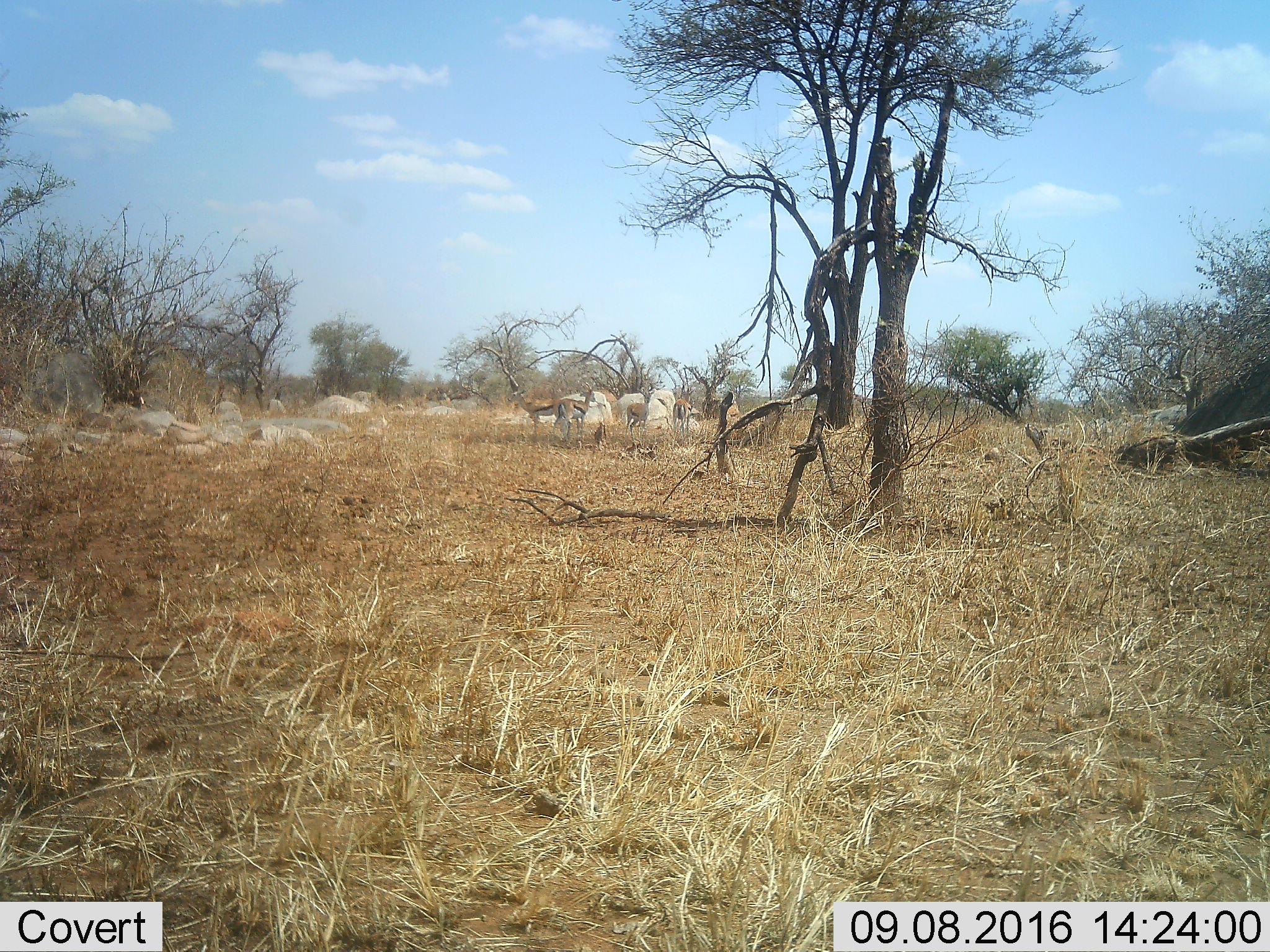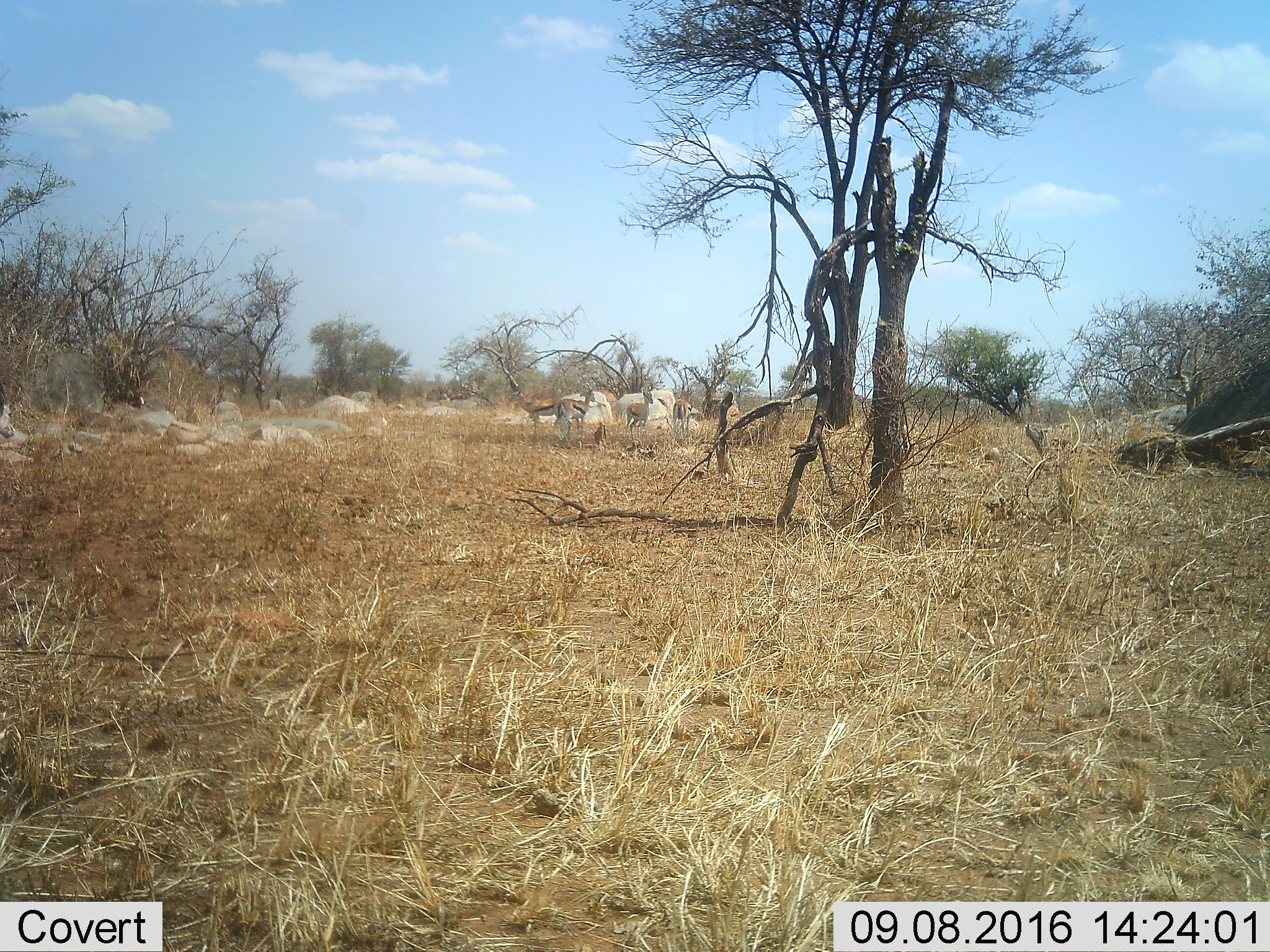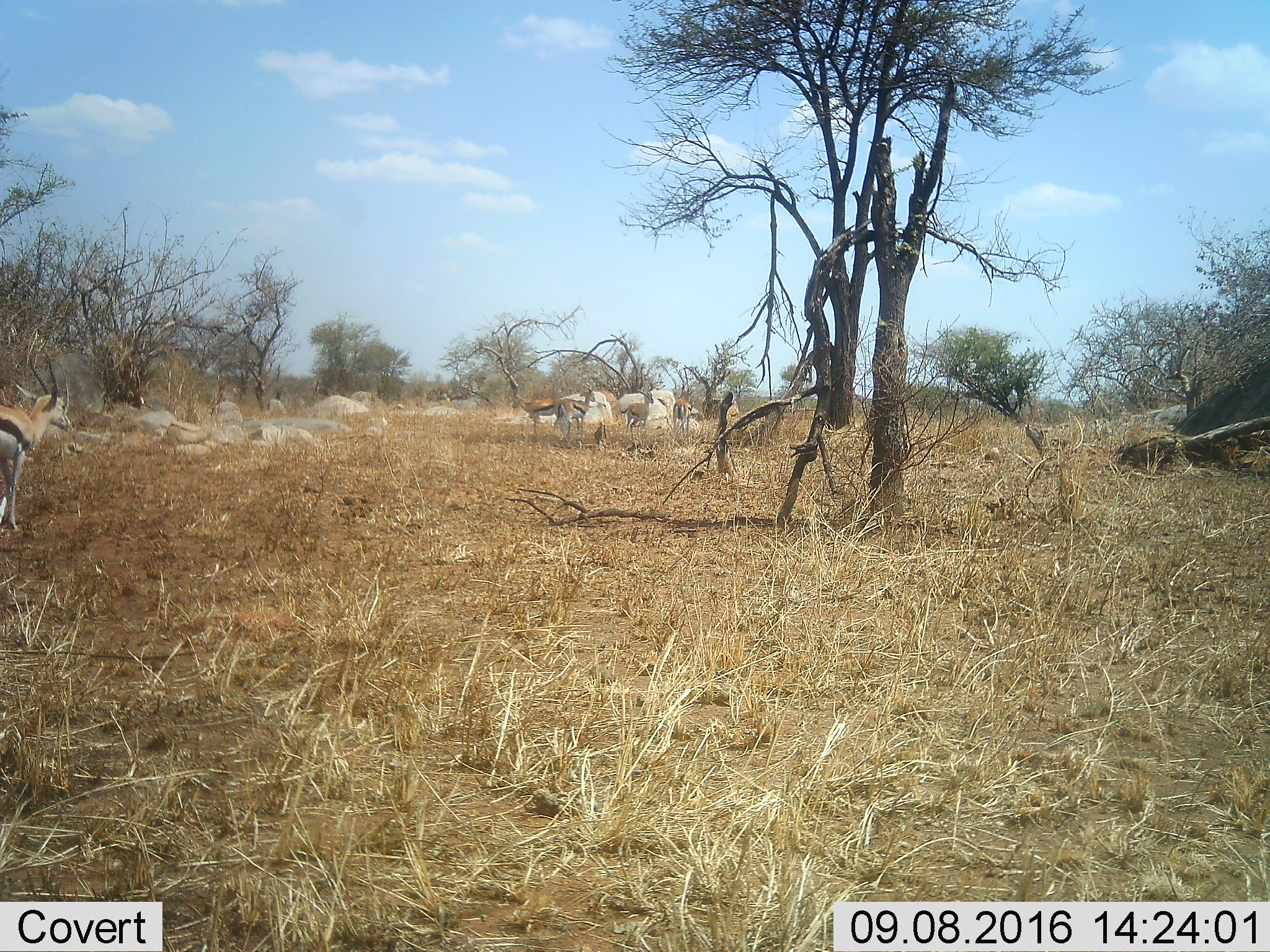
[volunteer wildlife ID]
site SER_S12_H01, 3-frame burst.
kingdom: Animalia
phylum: Chordata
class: Mammalia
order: Artiodactyla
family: Bovidae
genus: Eudorcas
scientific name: Eudorcas thomsonii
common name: thomson's gazelle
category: gazellethomsons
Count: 5.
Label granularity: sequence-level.